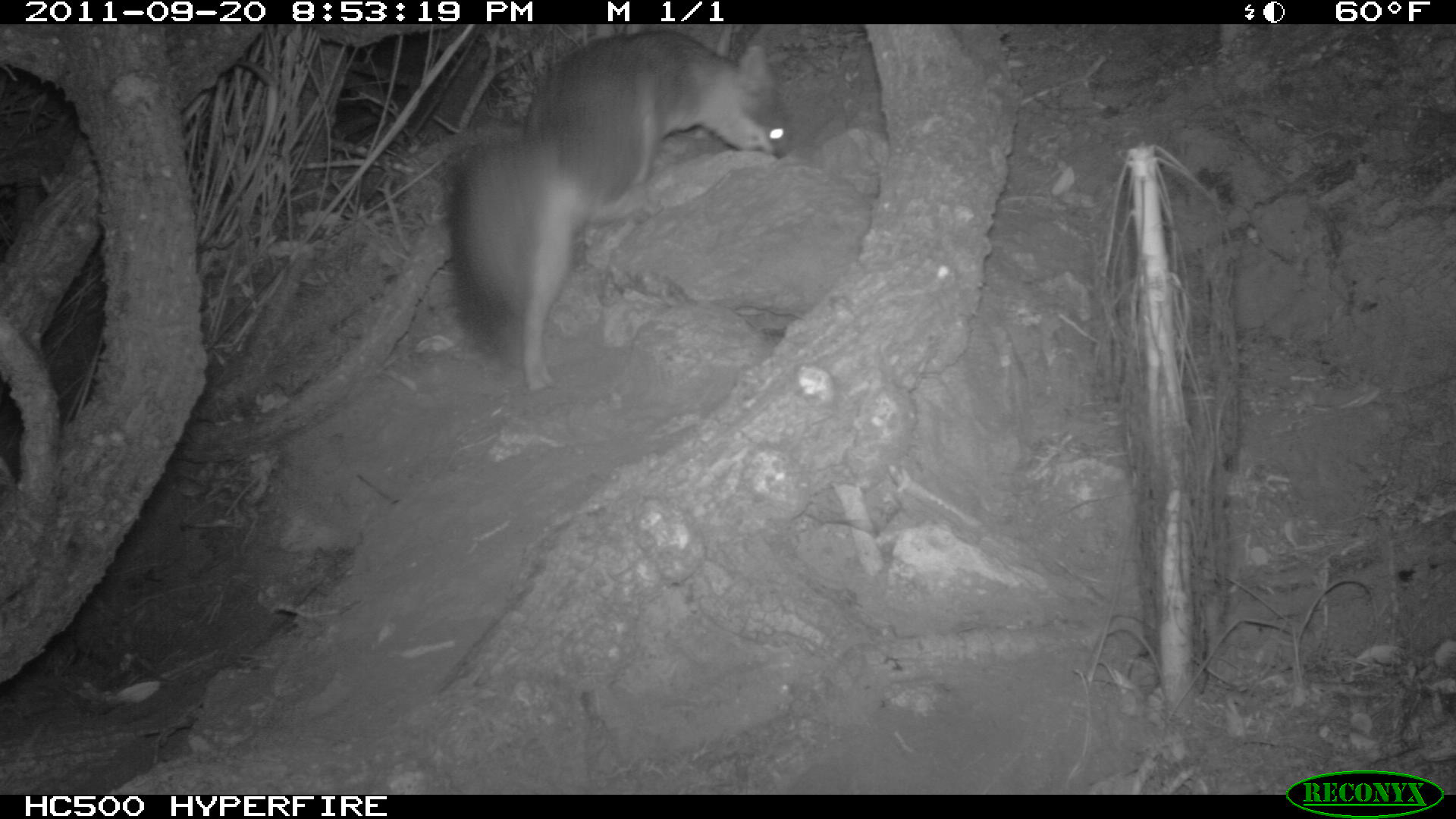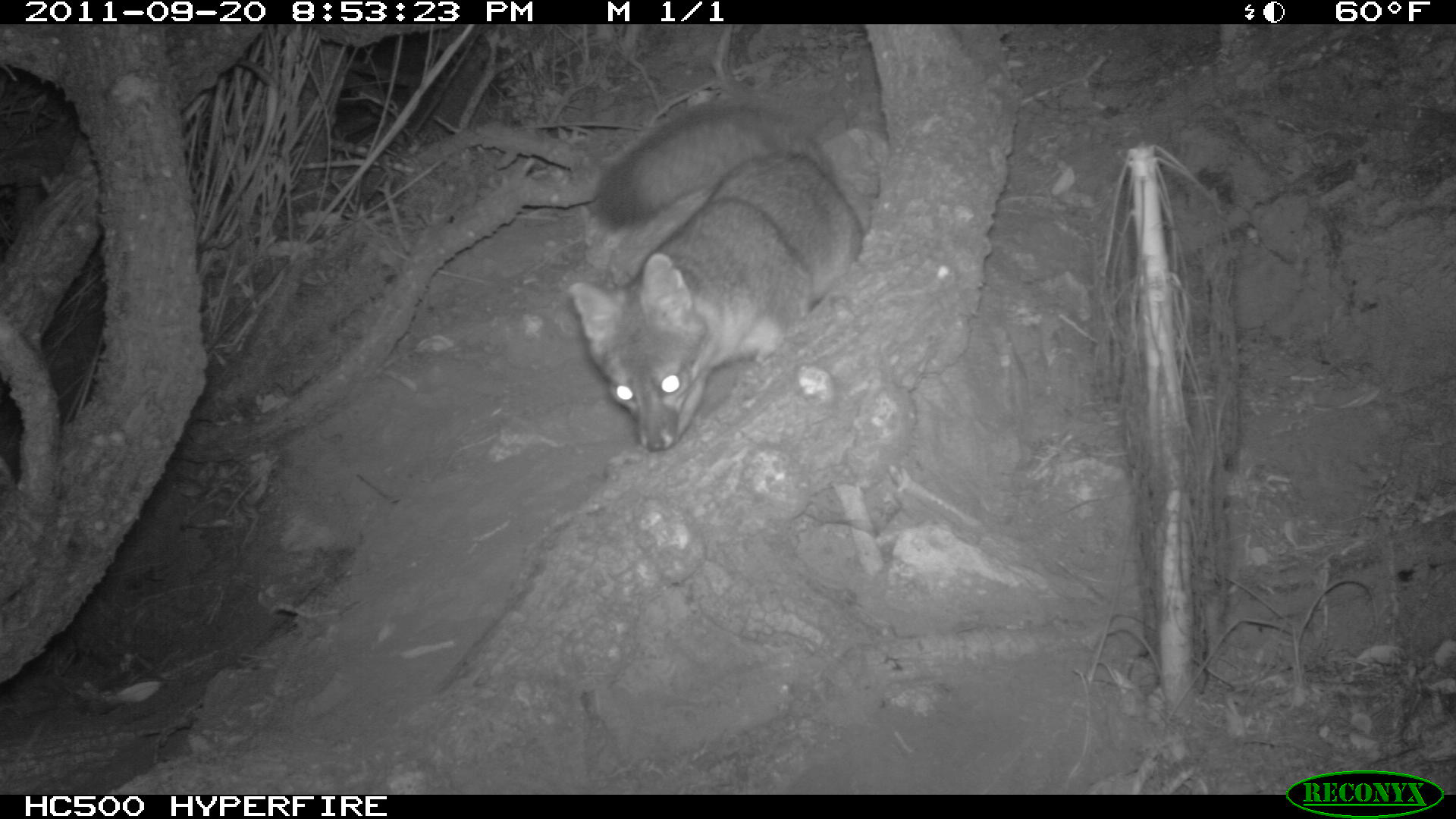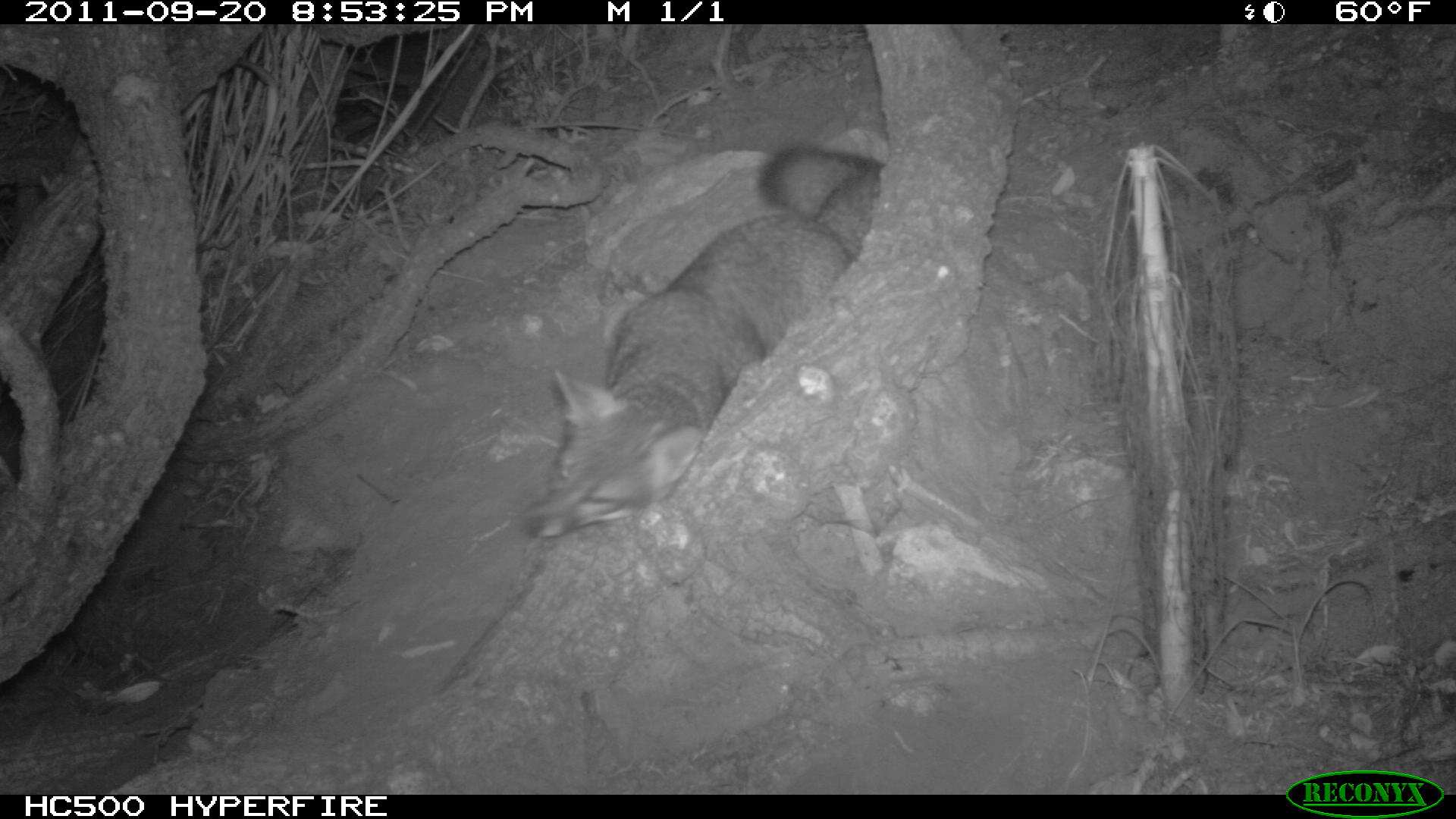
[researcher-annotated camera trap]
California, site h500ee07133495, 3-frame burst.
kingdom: Animalia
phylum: Chordata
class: Mammalia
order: Carnivora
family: Canidae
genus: Urocyon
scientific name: Urocyon littoralis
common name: island fox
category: fox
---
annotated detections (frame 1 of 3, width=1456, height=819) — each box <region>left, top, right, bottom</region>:
fox: <region>449, 30, 790, 389</region>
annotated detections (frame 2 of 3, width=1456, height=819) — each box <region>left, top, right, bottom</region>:
fox: <region>570, 103, 863, 452</region>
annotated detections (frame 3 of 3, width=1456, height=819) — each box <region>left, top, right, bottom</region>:
fox: <region>529, 144, 886, 538</region>